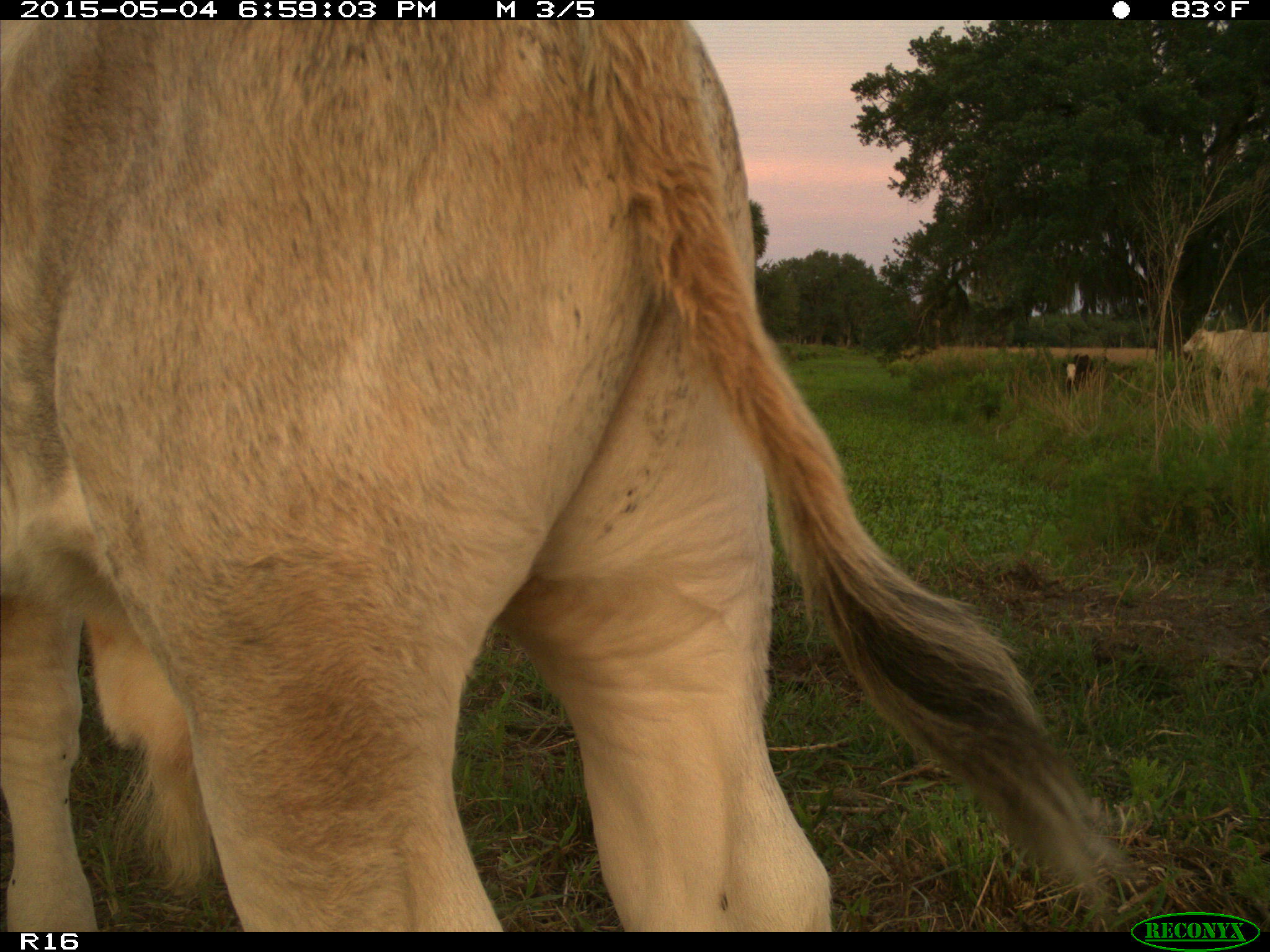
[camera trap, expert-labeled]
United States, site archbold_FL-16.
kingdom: Animalia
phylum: Chordata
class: Mammalia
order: Artiodactyla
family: Bovidae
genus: Bos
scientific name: Bos taurus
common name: domestic cow